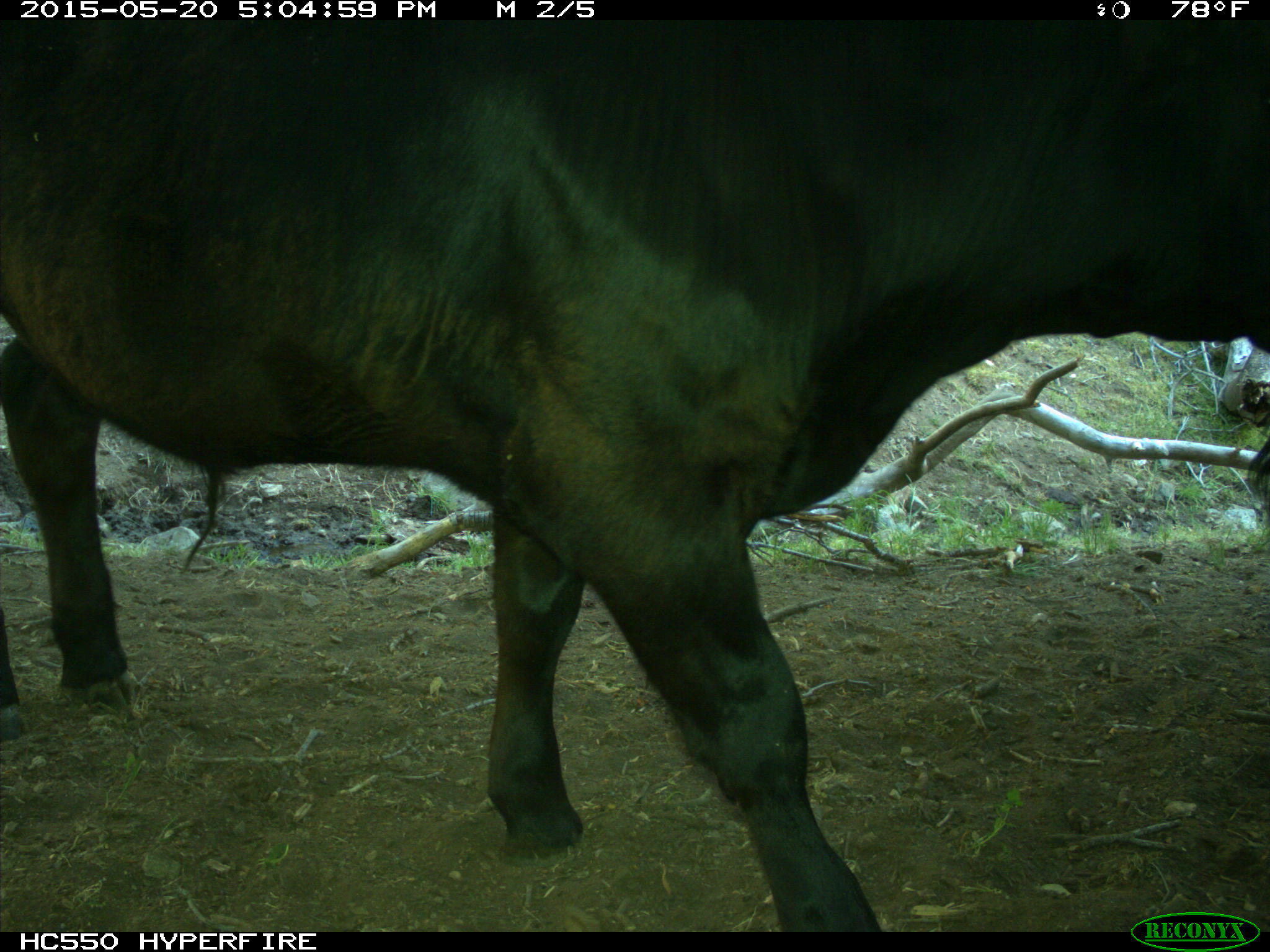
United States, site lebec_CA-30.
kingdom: Animalia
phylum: Chordata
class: Mammalia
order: Artiodactyla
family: Bovidae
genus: Bos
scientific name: Bos taurus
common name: domestic cow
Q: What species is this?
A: Bos taurus (domestic cow).